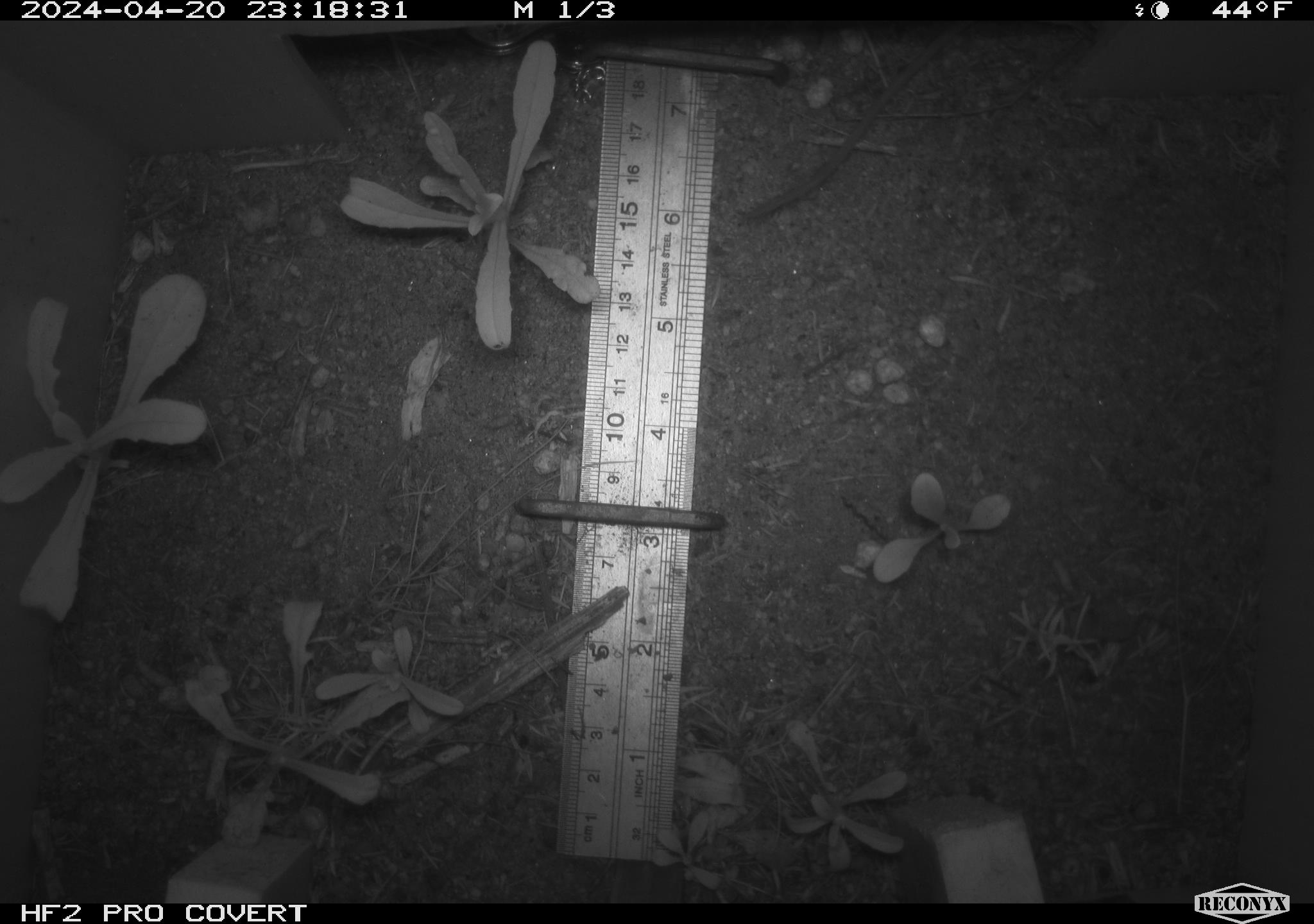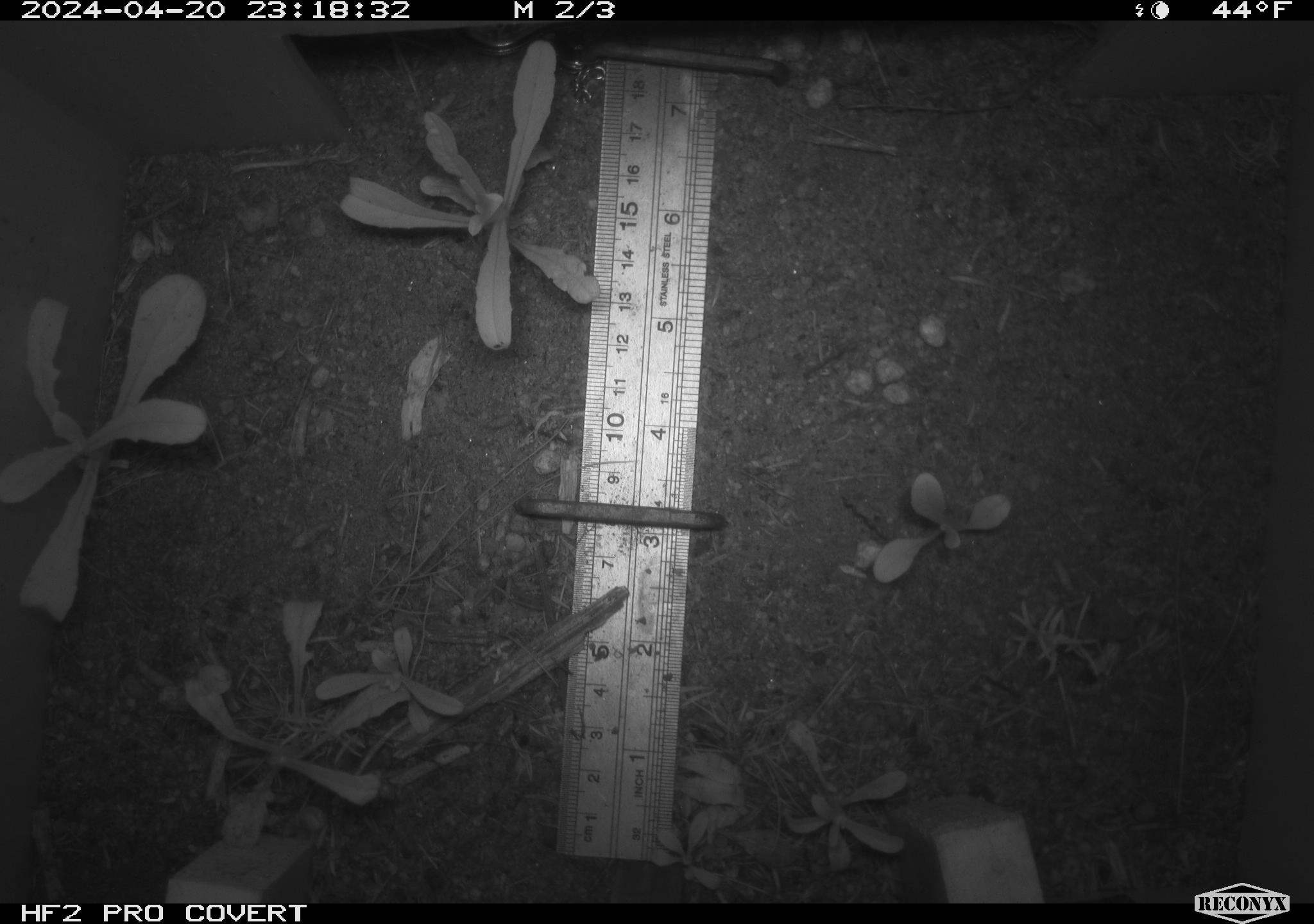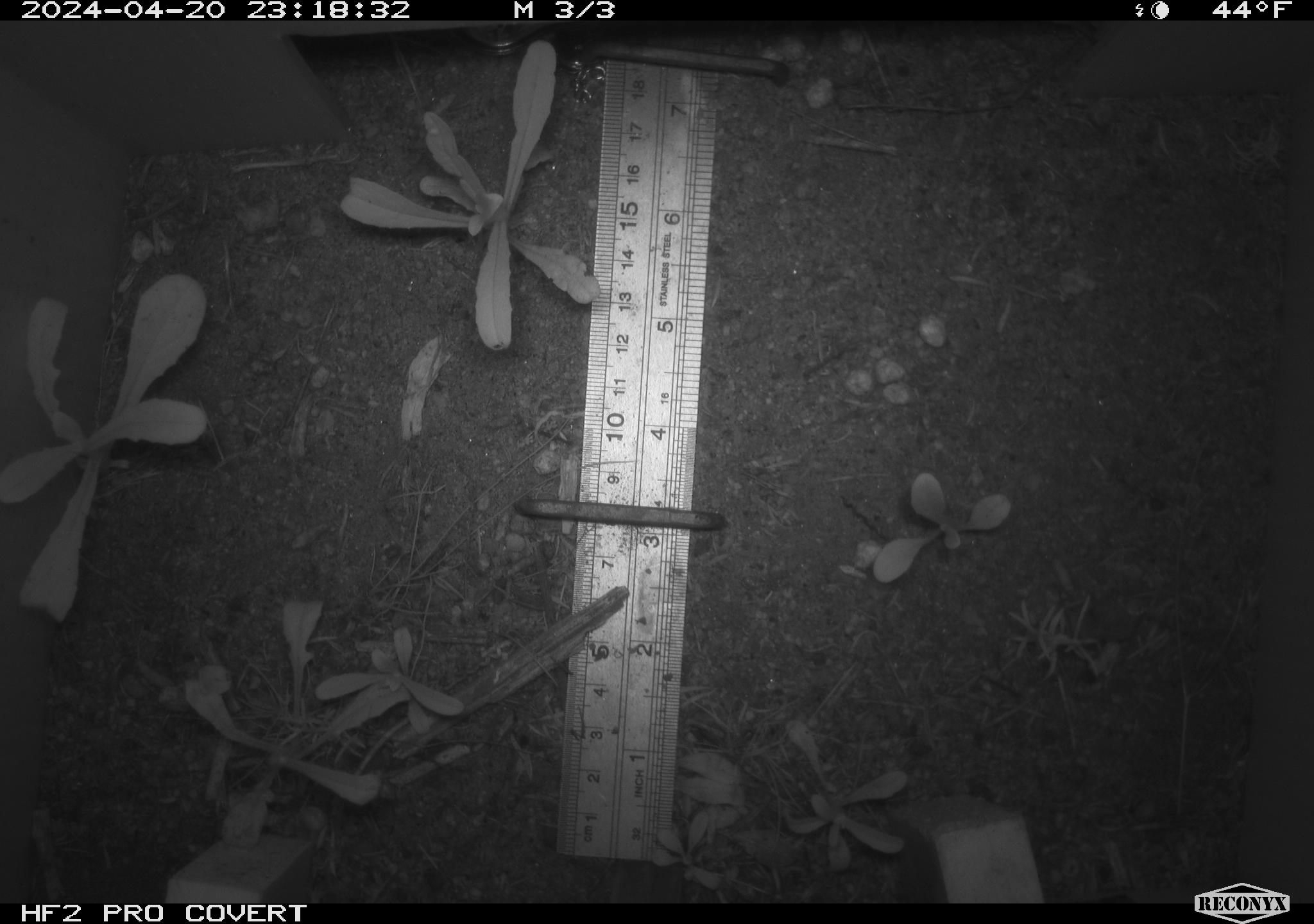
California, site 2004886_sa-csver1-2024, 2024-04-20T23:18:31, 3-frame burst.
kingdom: Animalia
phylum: Chordata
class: Mammalia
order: Rodentia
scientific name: Rodentia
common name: rodent